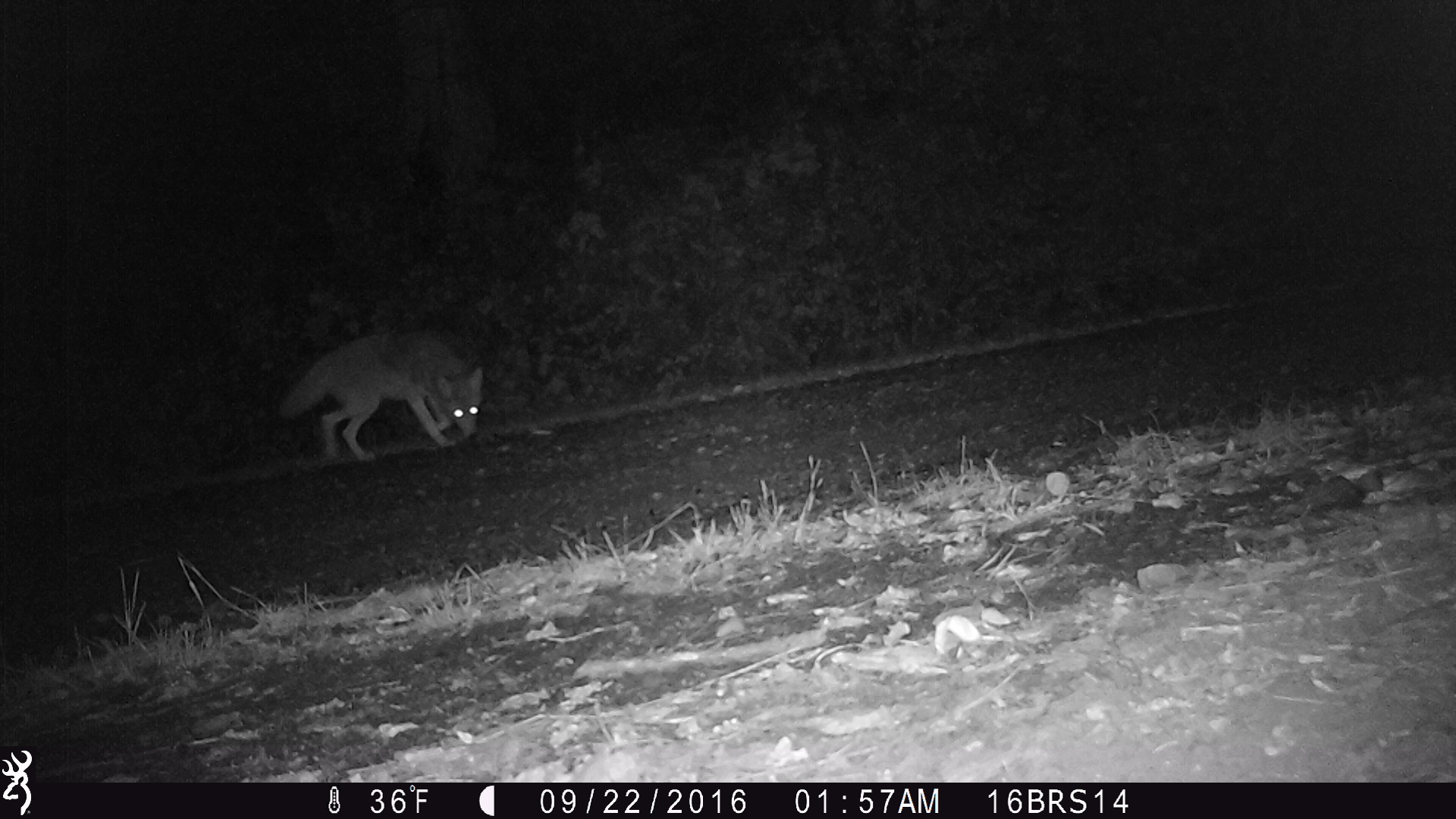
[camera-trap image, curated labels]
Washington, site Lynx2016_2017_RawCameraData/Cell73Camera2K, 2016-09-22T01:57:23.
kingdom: Animalia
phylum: Chordata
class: Mammalia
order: Carnivora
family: Canidae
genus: Canis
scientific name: Canis latrans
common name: coyote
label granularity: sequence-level